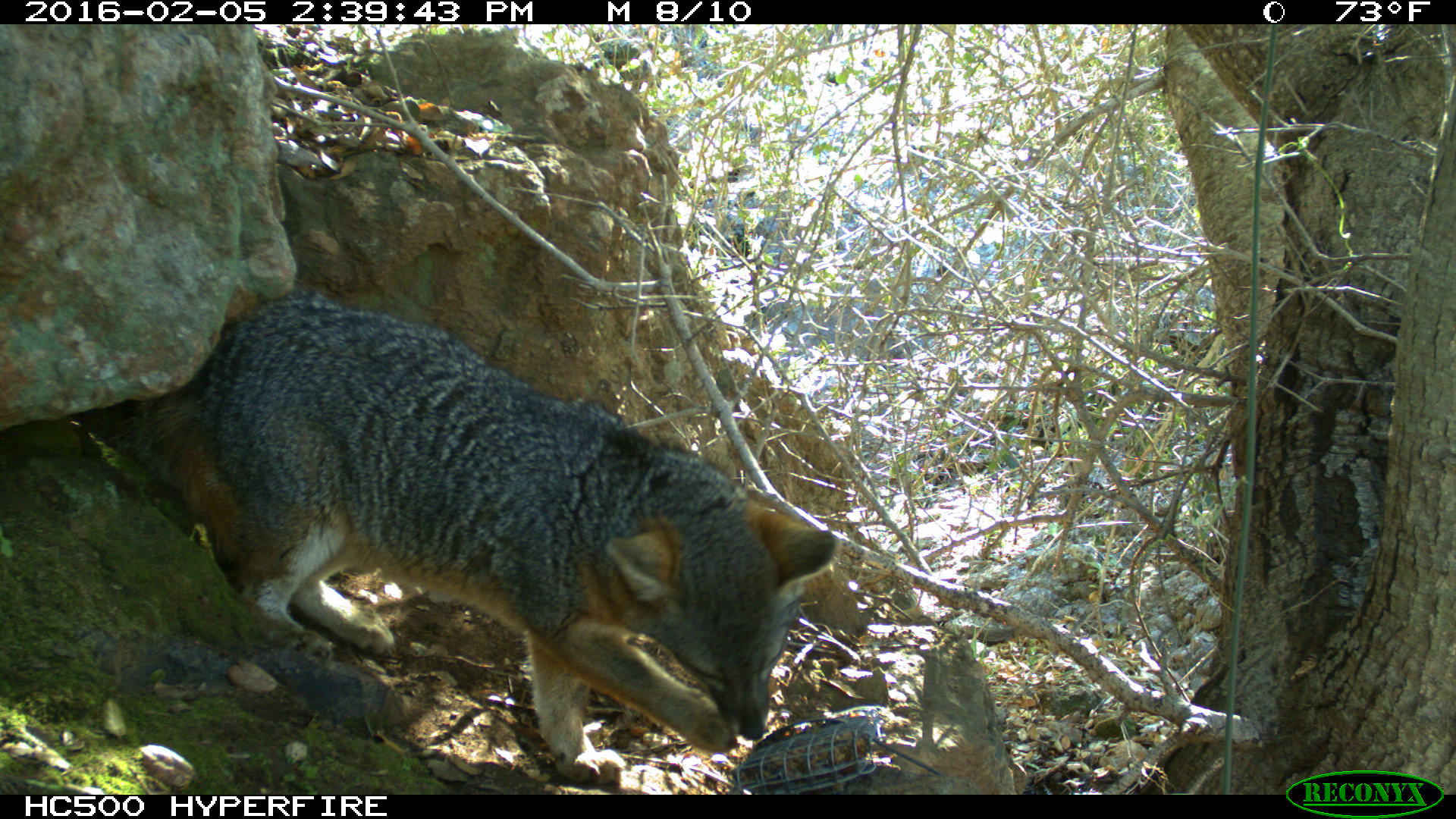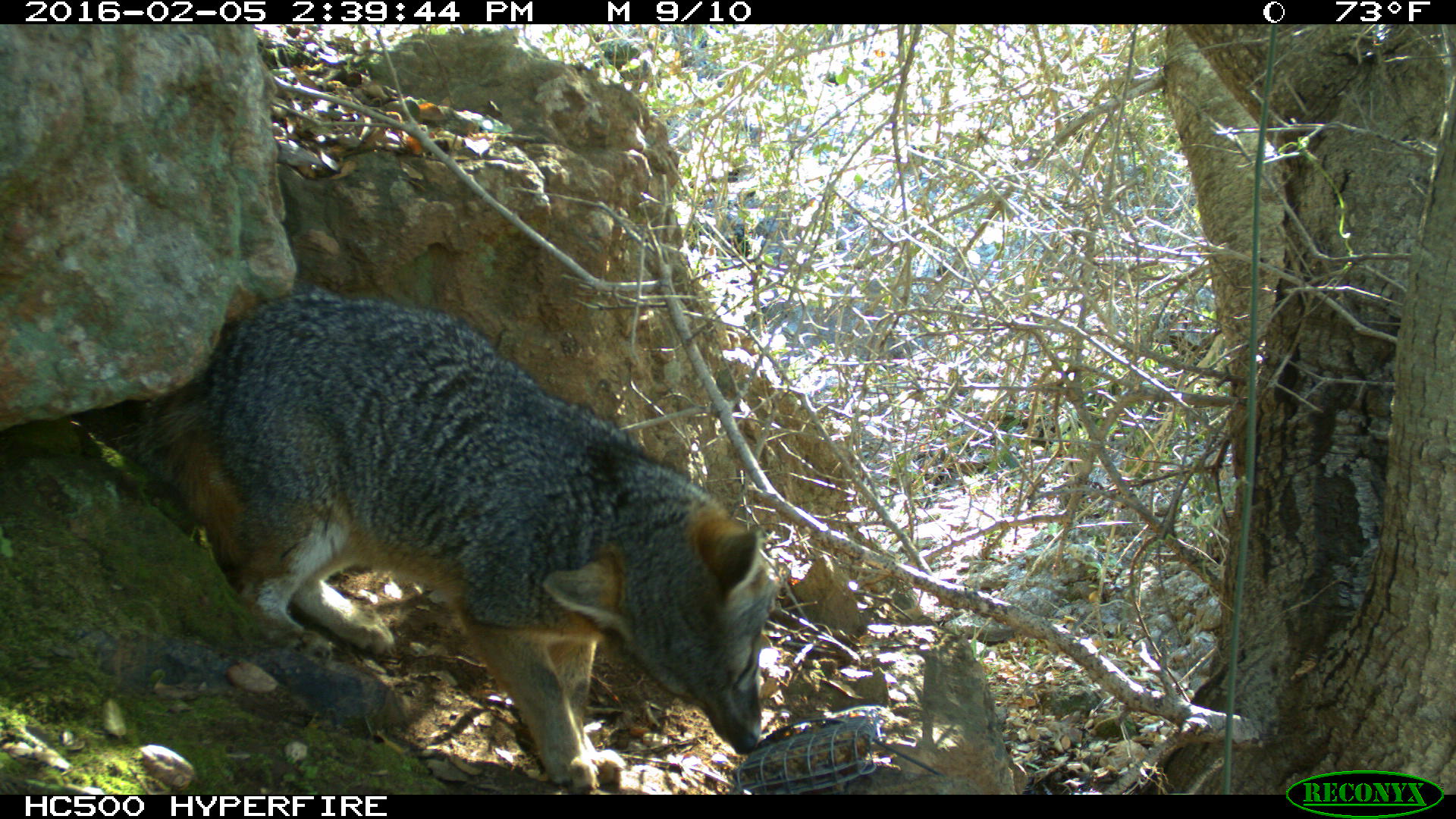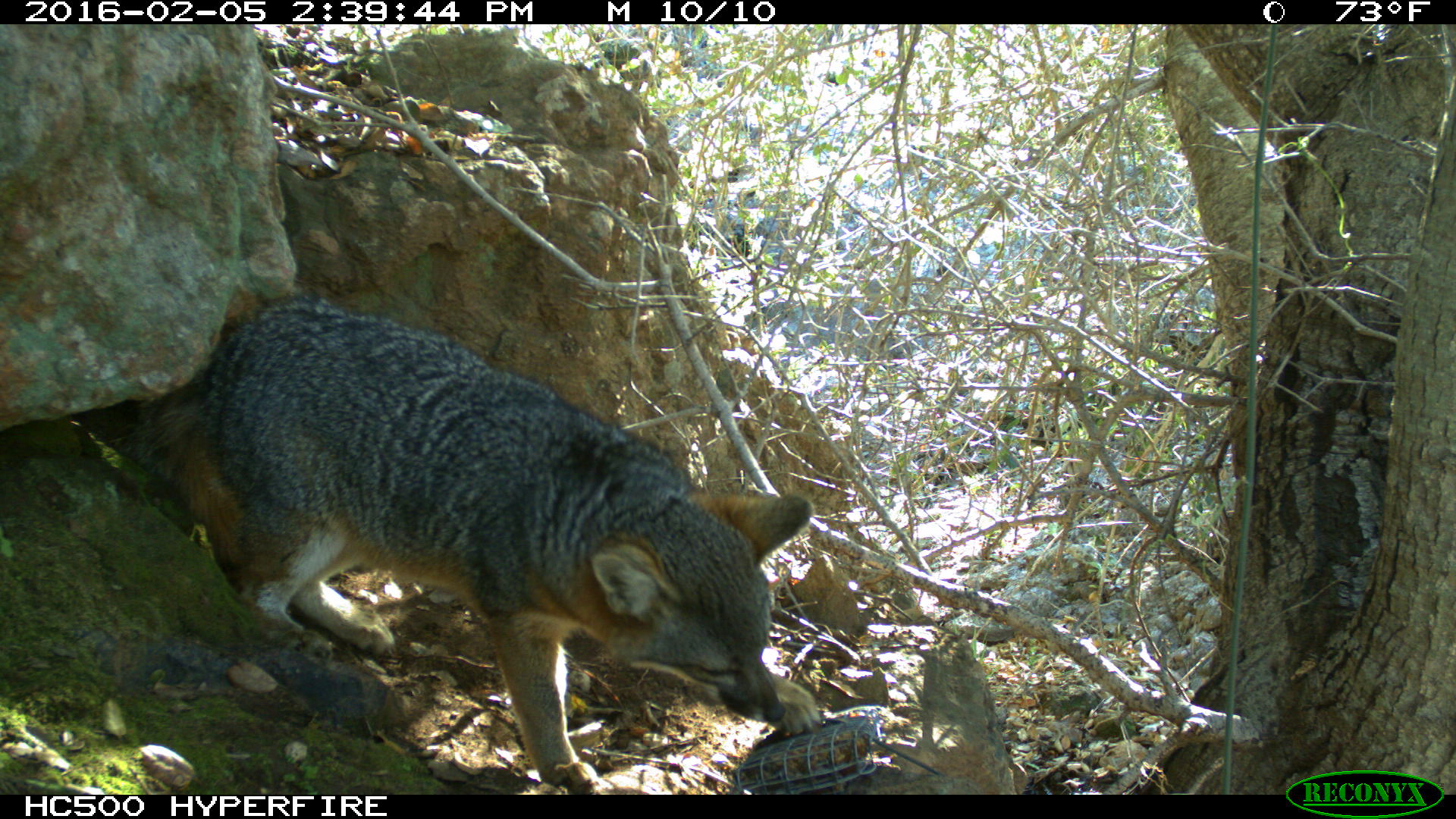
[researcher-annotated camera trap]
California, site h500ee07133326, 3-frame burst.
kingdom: Animalia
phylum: Chordata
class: Mammalia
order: Carnivora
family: Canidae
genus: Urocyon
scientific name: Urocyon littoralis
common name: island fox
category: fox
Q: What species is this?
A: Fox (island fox) (Urocyon littoralis).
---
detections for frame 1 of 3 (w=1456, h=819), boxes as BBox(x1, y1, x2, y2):
fox: BBox(135, 290, 838, 784)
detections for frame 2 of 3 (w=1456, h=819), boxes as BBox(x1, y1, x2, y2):
fox: BBox(115, 289, 784, 793)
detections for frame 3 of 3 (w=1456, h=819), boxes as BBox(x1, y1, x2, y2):
fox: BBox(111, 290, 824, 792)